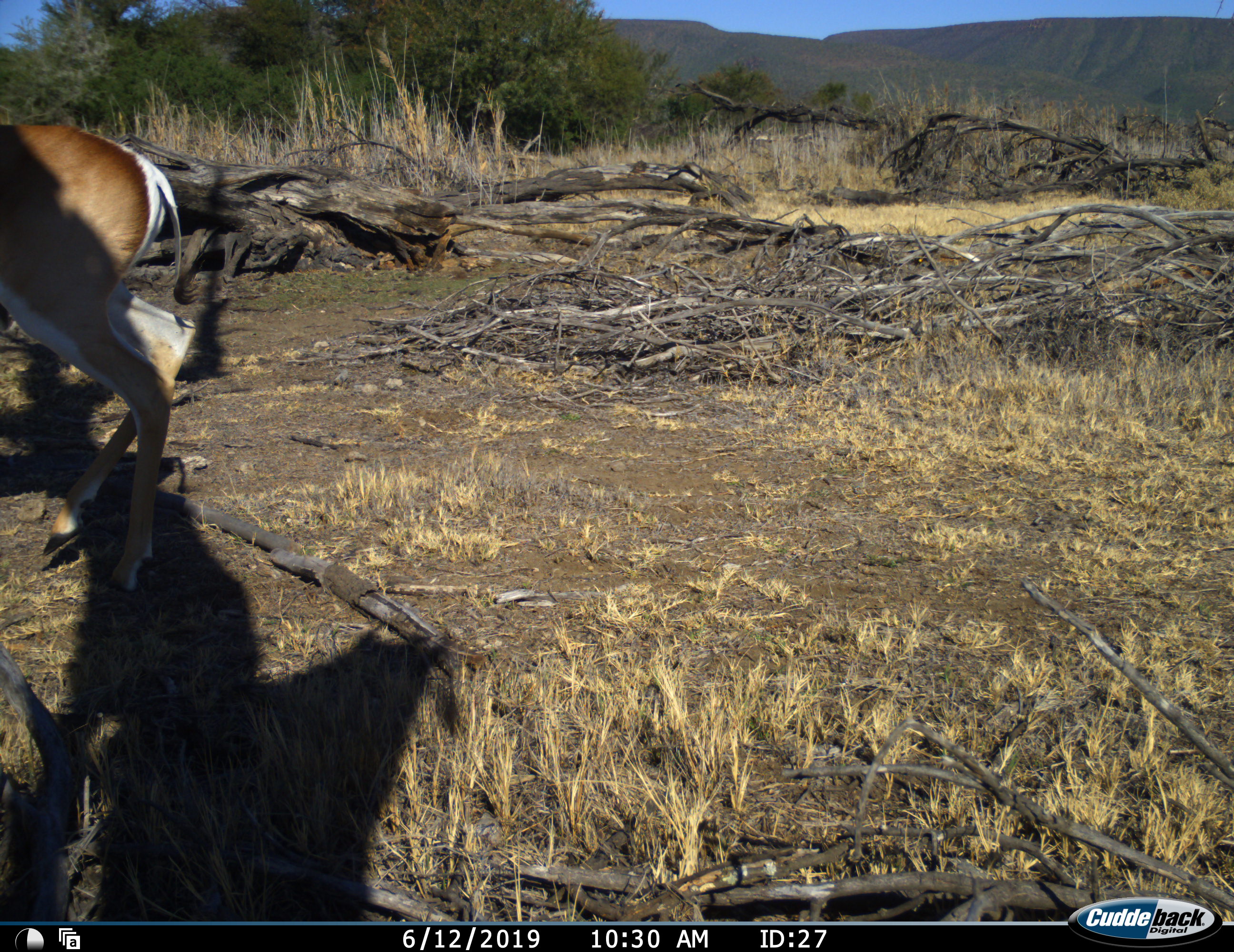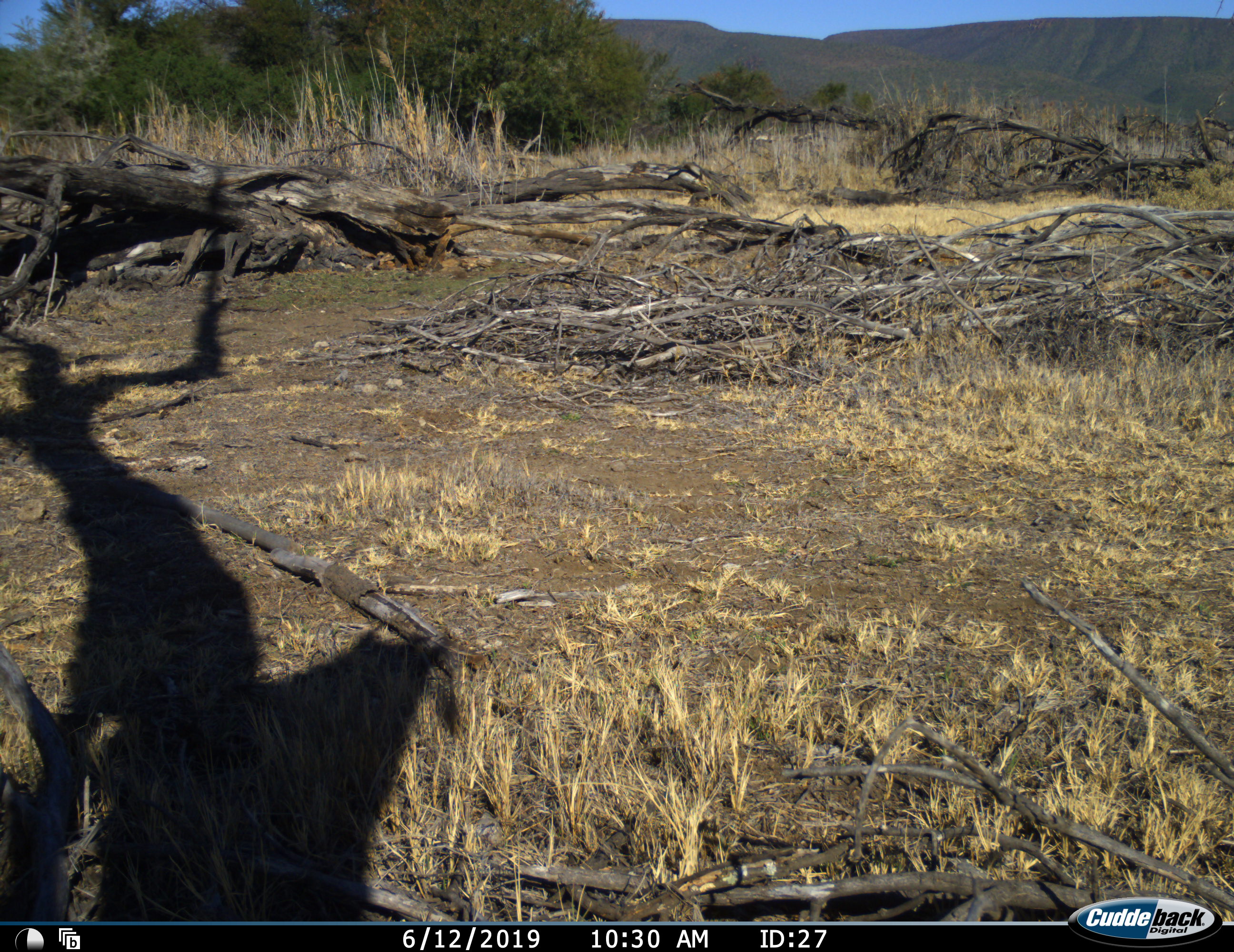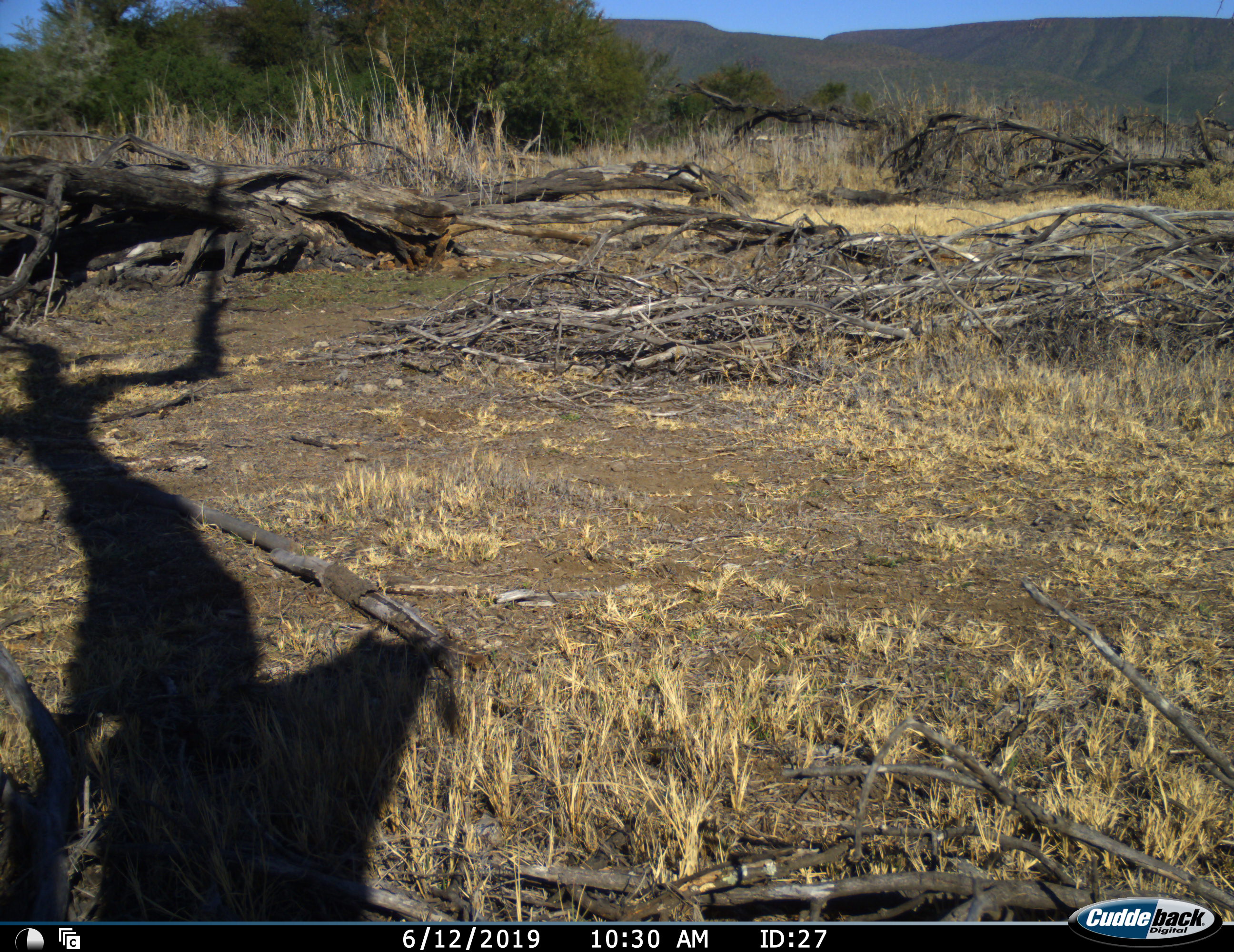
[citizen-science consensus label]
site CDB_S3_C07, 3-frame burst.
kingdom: Animalia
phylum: Chordata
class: Mammalia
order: Artiodactyla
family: Bovidae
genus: Antidorcas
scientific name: Antidorcas marsupialis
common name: springbok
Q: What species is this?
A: Springbok (Antidorcas marsupialis).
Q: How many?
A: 1.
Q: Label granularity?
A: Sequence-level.